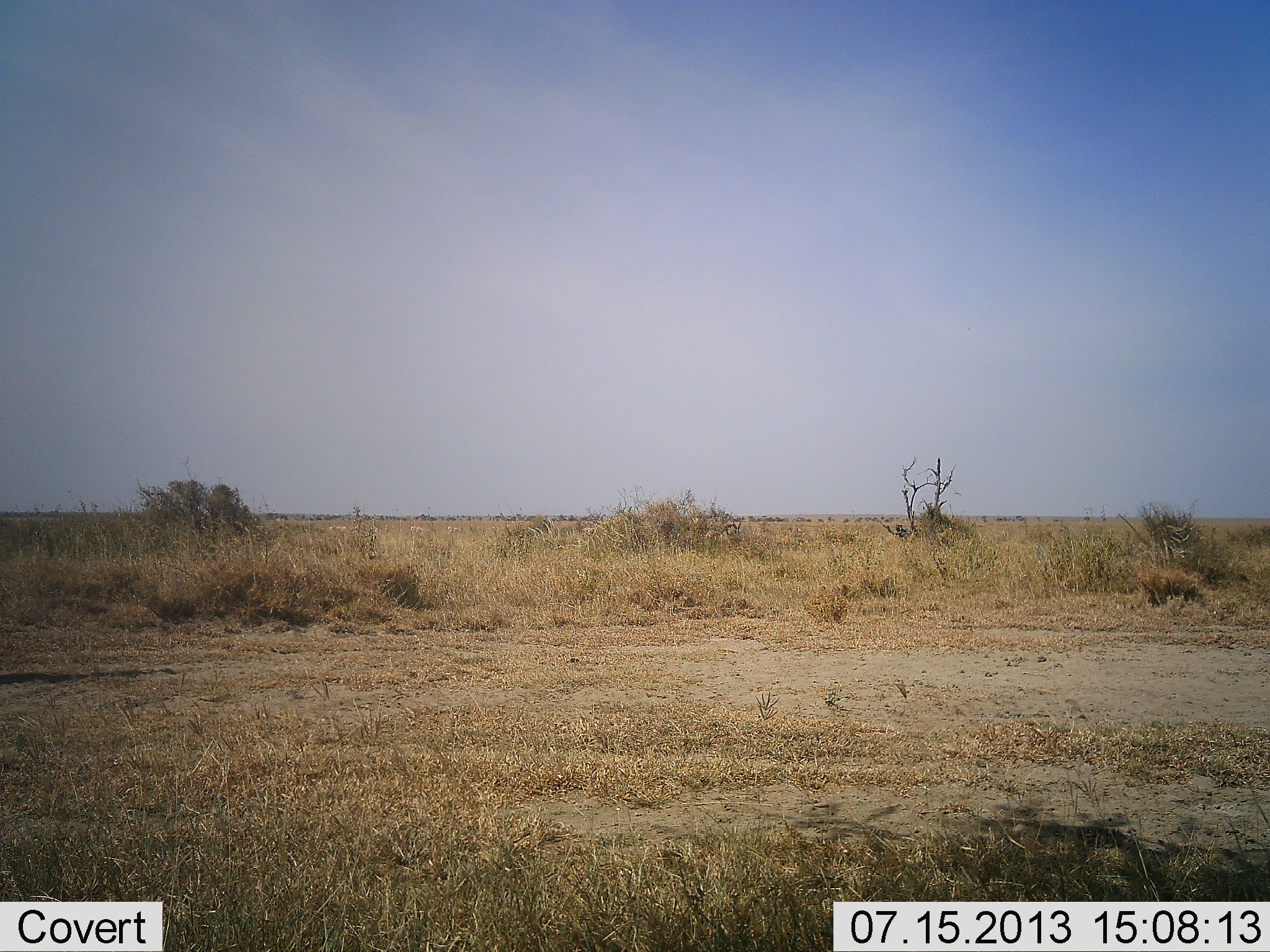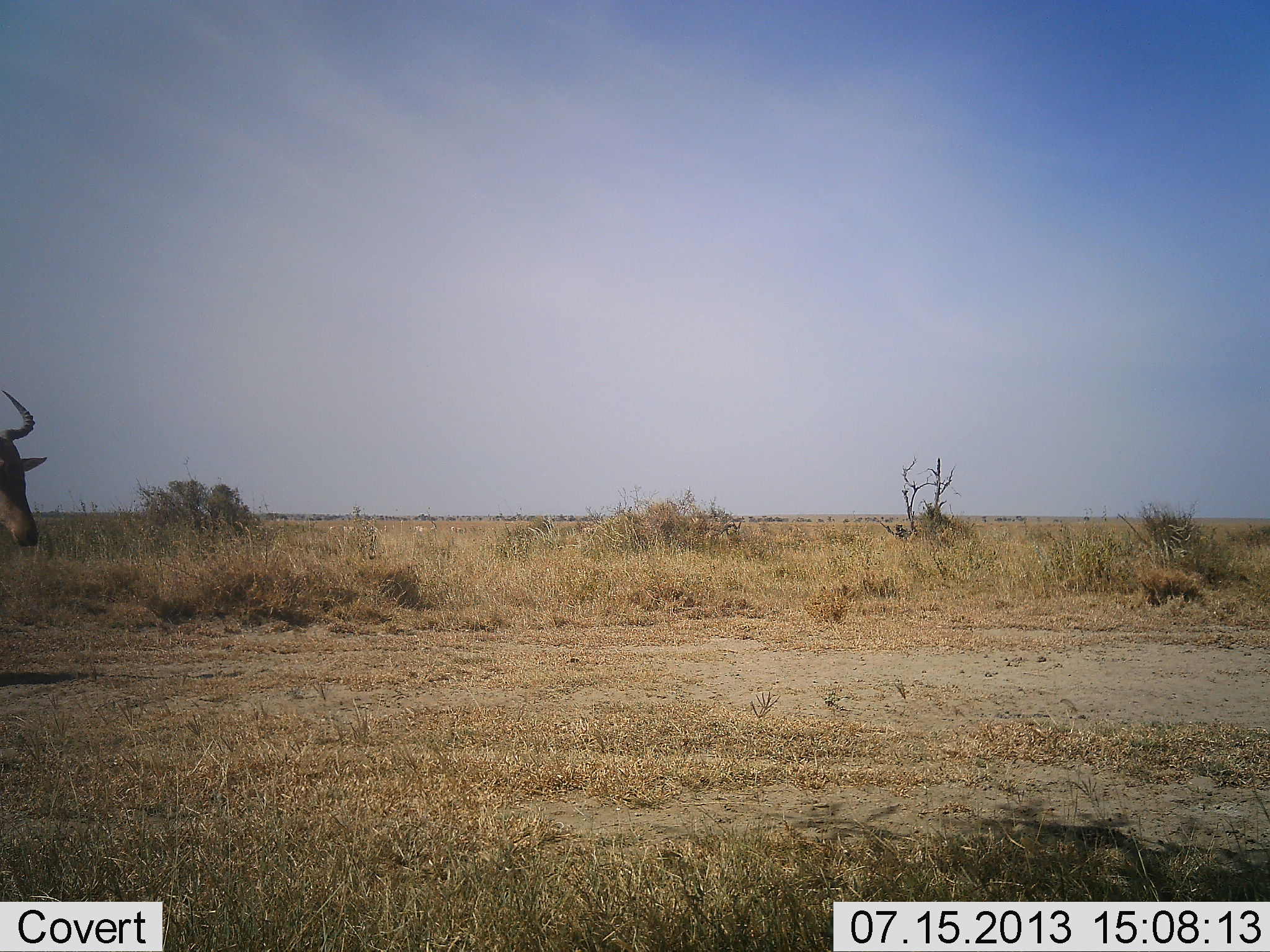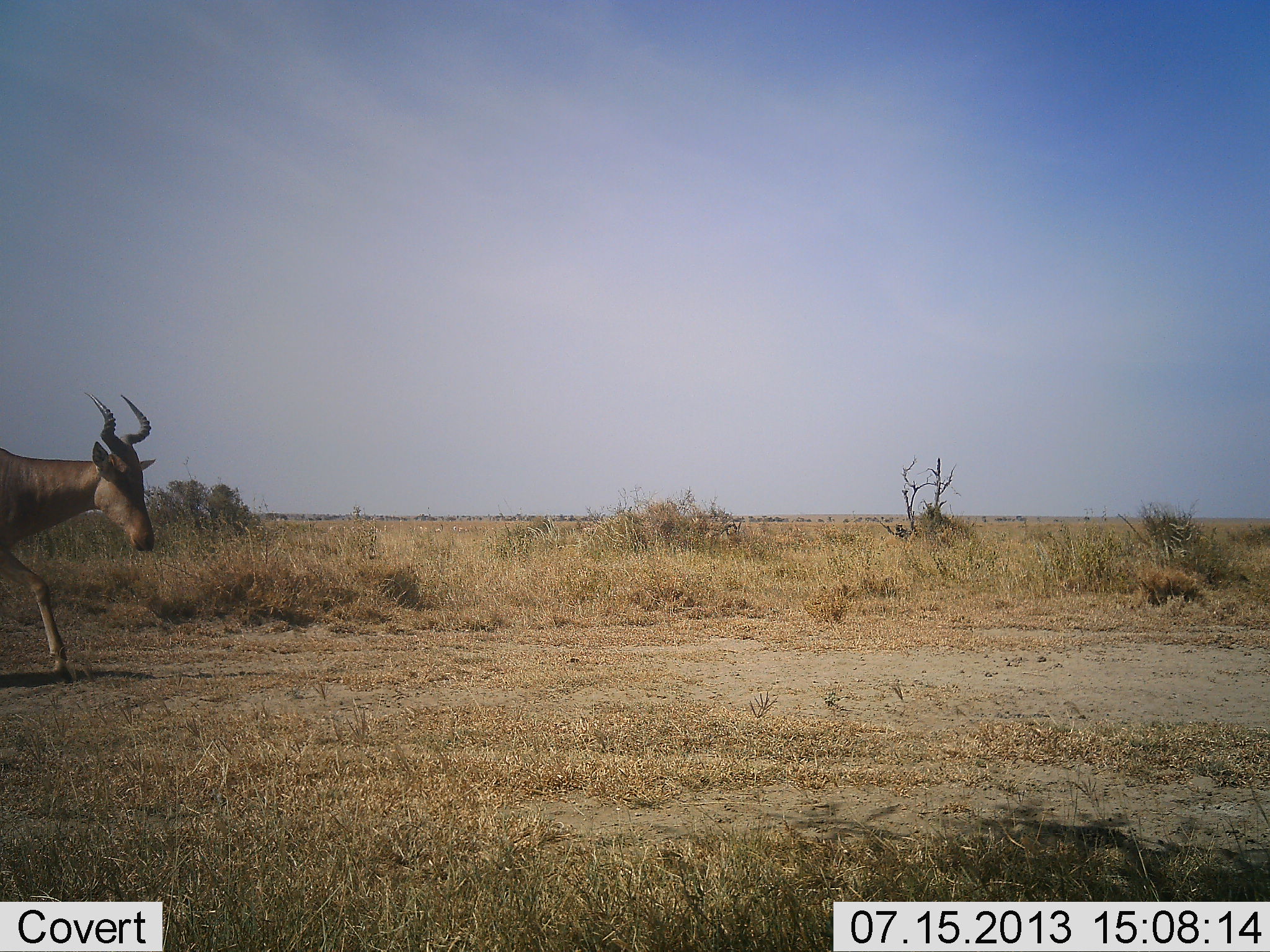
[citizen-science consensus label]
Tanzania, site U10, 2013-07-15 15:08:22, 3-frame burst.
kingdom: Animalia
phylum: Chordata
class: Mammalia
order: Artiodactyla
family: Bovidae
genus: Alcelaphus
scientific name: Alcelaphus buselaphus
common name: hartebeest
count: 1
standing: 0%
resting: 0%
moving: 100%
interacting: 0%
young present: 0%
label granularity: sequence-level